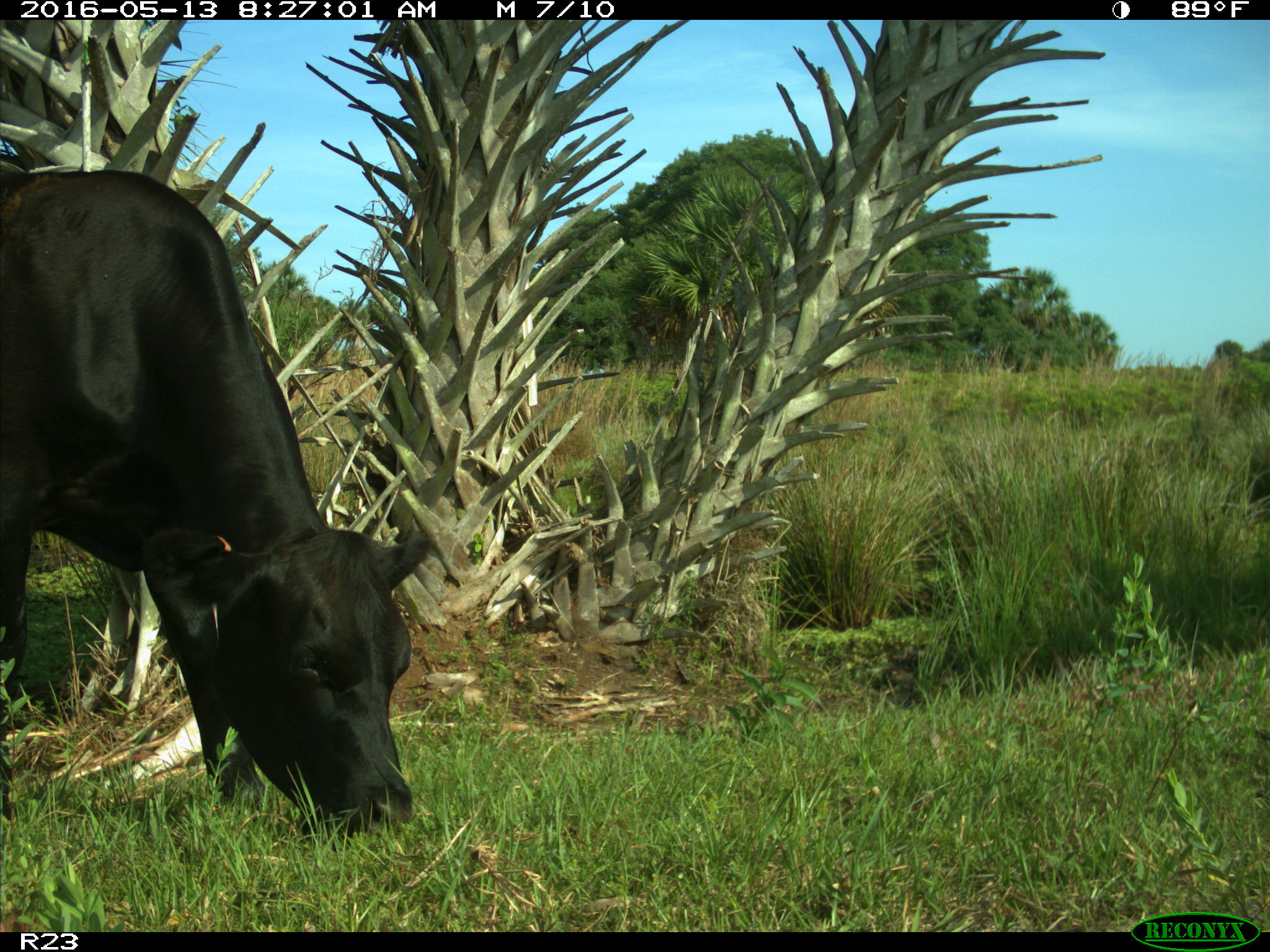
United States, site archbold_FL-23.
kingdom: Animalia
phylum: Chordata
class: Mammalia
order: Artiodactyla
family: Bovidae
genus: Bos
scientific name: Bos taurus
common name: domestic cow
Bos taurus (domestic cow).